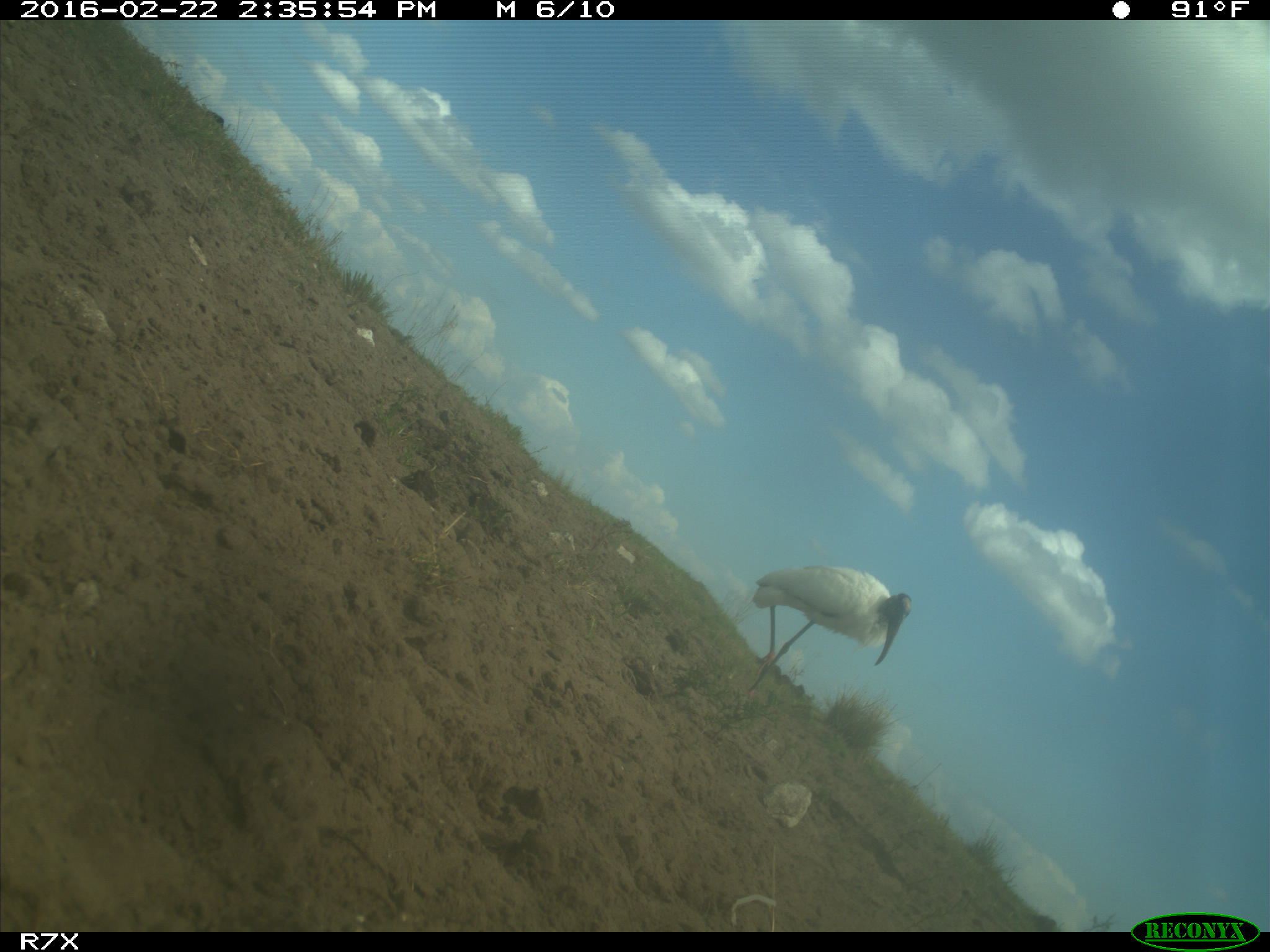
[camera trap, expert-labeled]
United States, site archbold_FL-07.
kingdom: Animalia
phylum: Chordata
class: Aves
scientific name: Aves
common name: birds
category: unidentified bird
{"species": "unidentified bird (birds) (Aves)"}